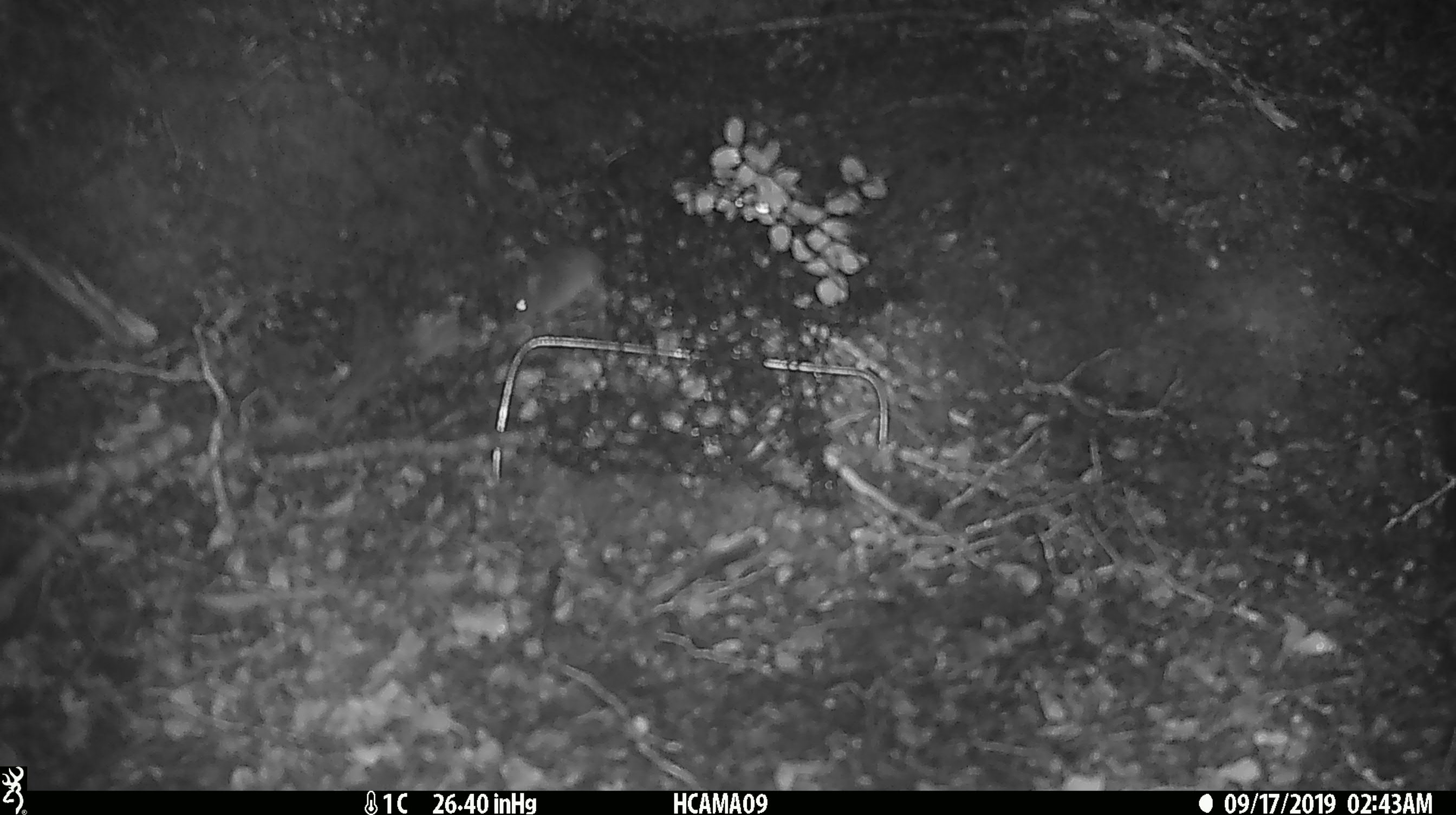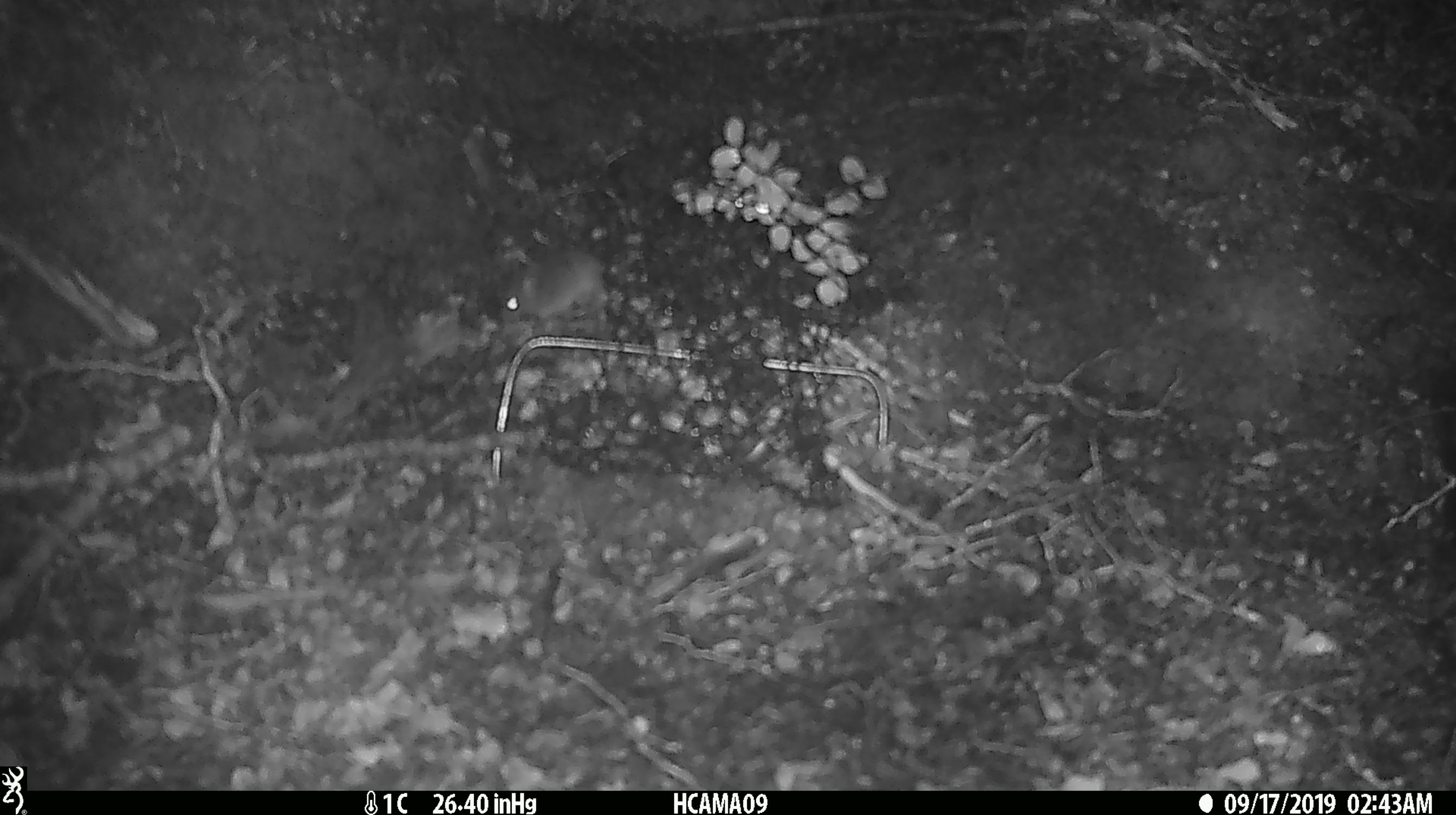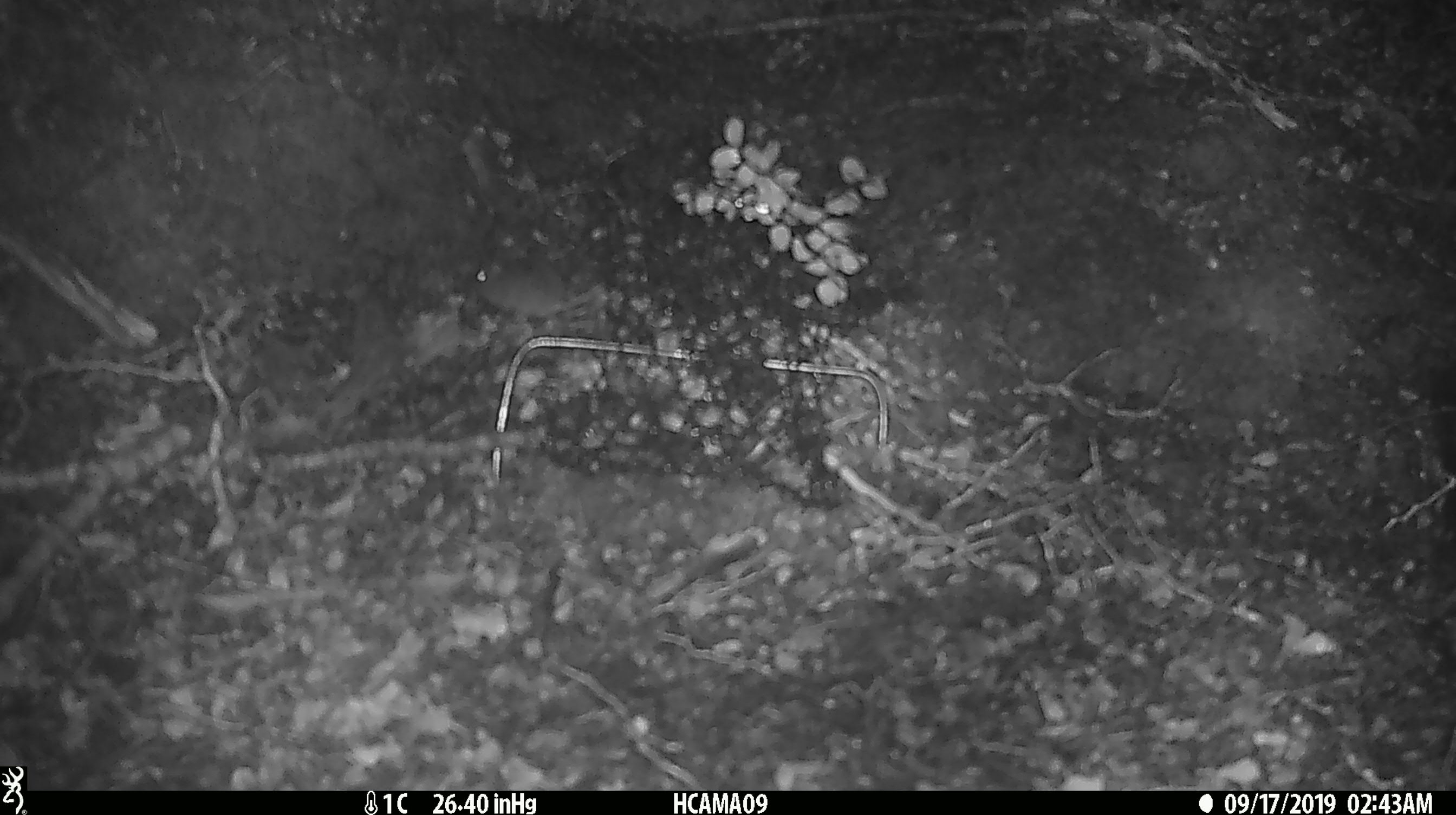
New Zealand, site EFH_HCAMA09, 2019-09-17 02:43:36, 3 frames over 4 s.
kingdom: Animalia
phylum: Chordata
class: Mammalia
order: Rodentia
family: Muridae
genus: Mus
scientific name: Mus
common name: mouse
Mouse (Mus).